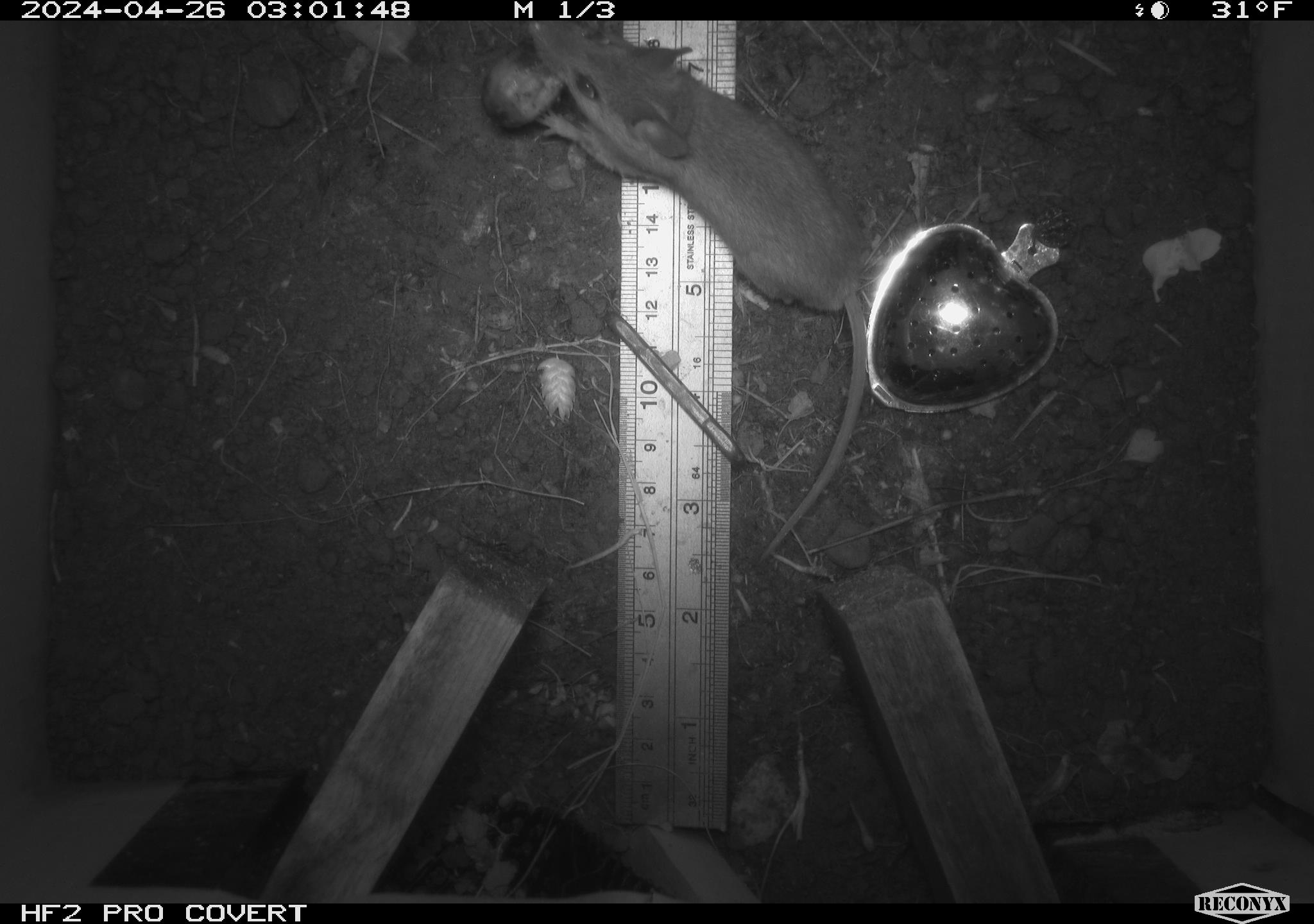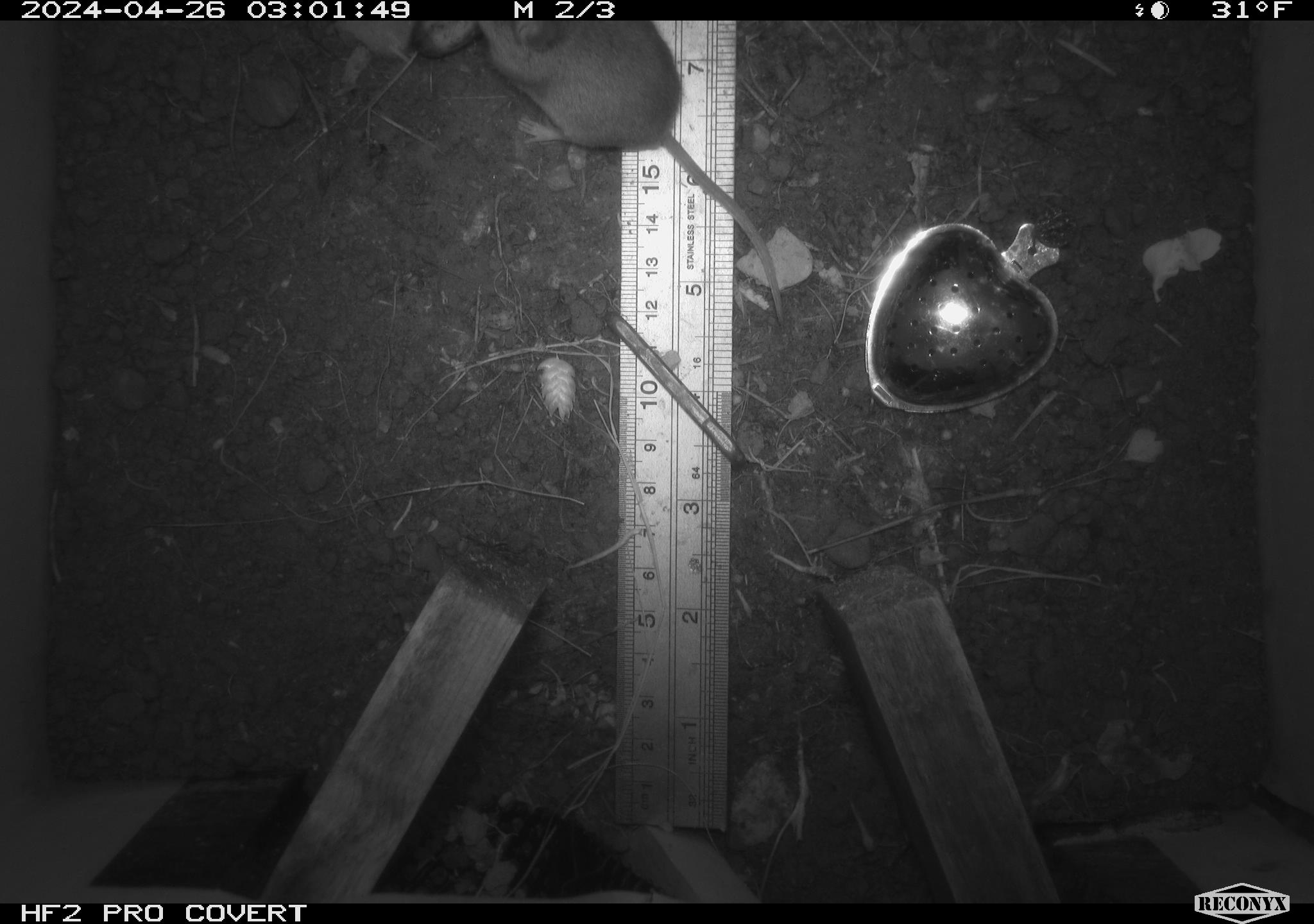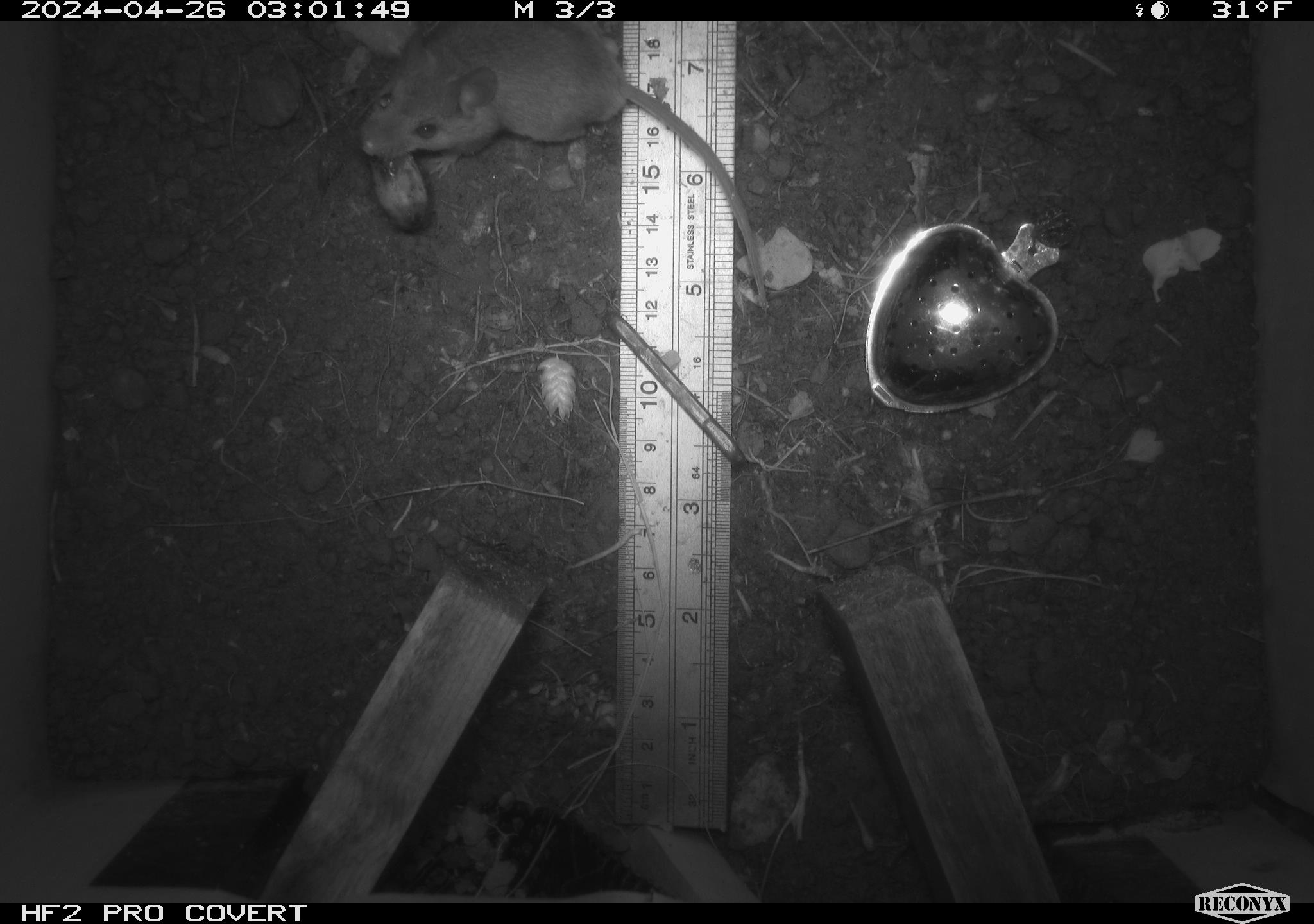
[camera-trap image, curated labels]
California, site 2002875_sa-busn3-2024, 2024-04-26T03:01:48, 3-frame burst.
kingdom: Animalia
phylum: Chordata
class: Mammalia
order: Rodentia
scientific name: Rodentia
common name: mouse species